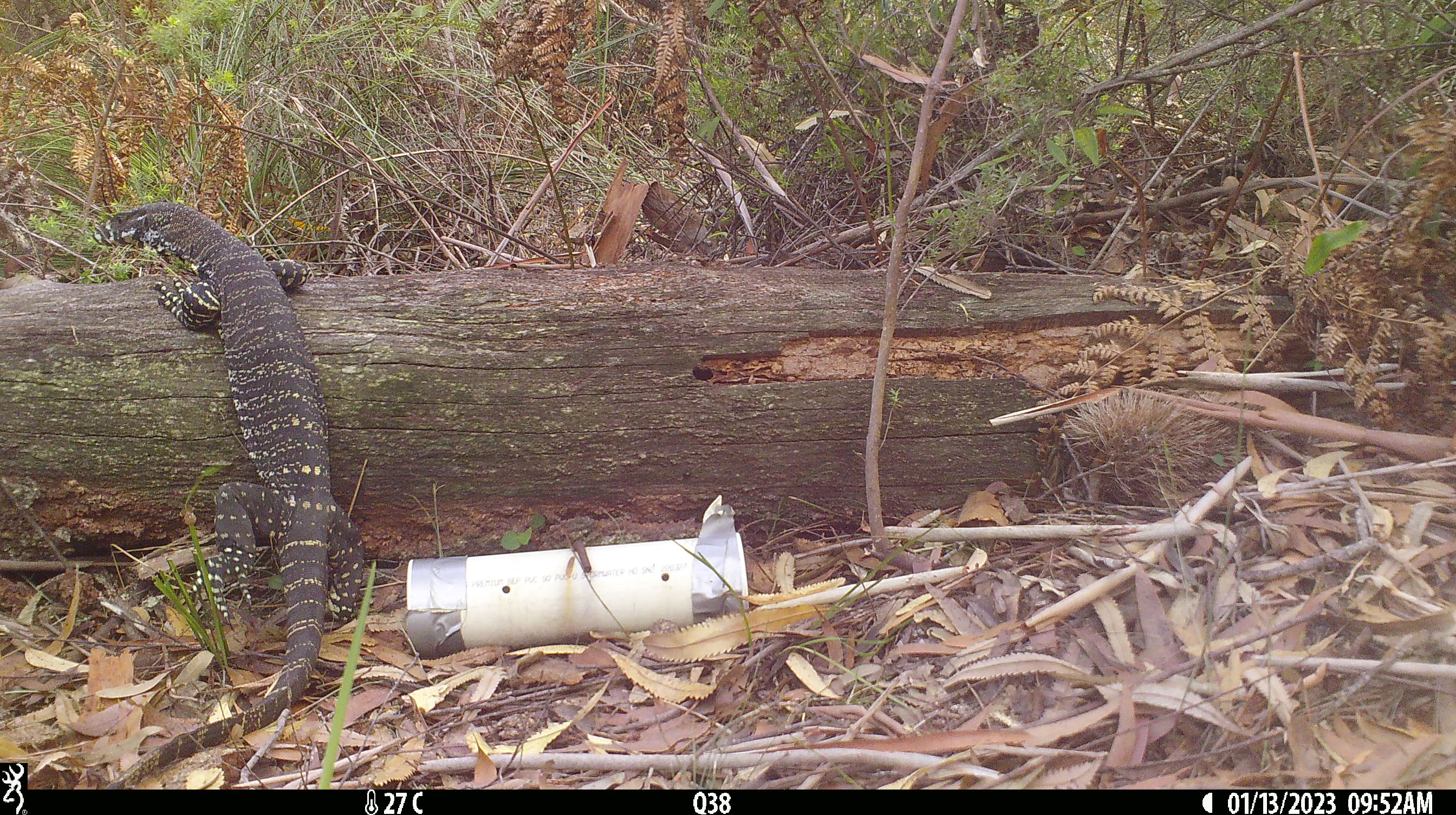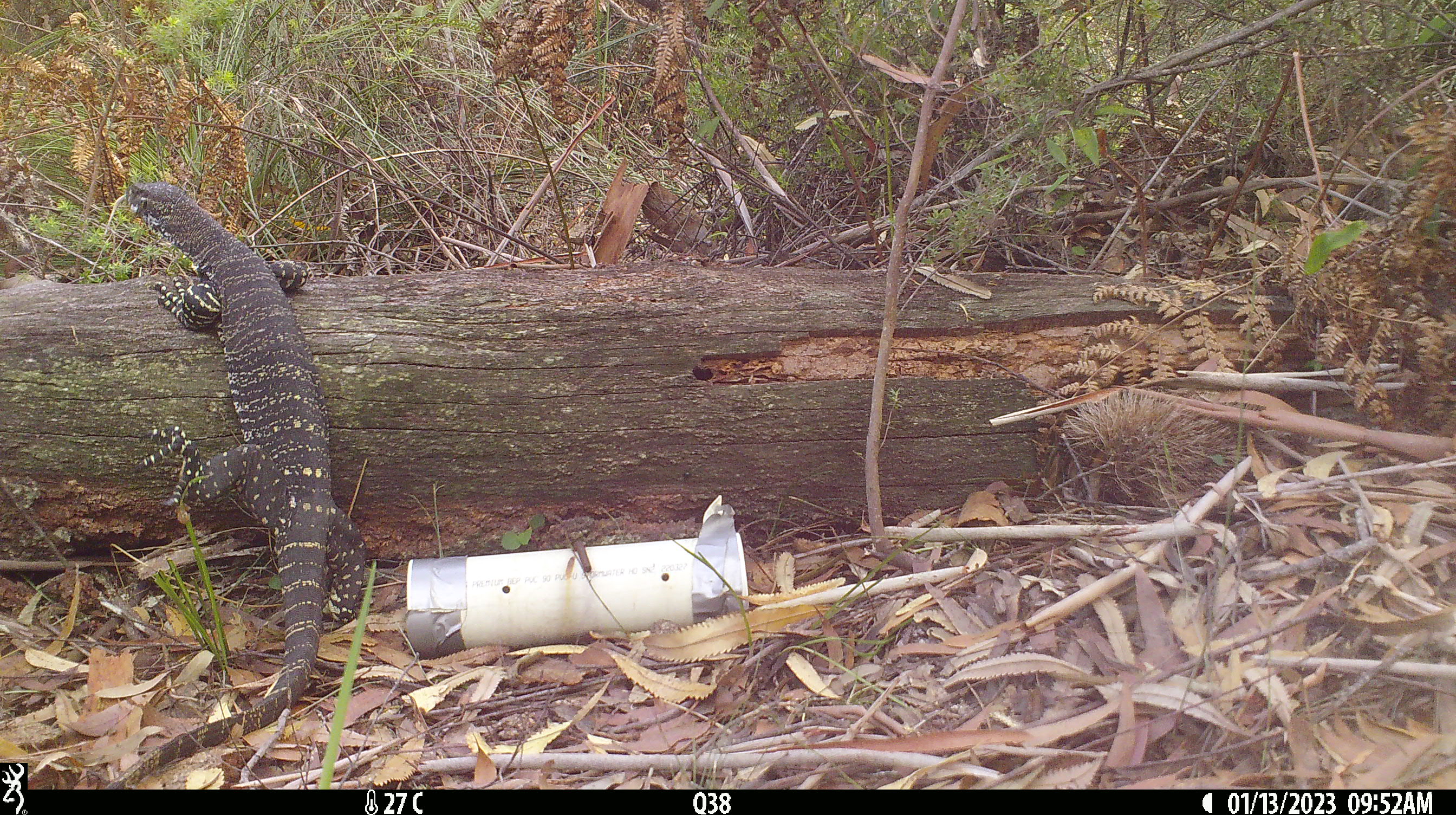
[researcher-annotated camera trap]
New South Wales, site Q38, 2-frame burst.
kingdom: Animalia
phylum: Chordata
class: Reptilia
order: Squamata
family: Varanidae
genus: Varanus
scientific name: Varanus varius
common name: lace monitor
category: goanna